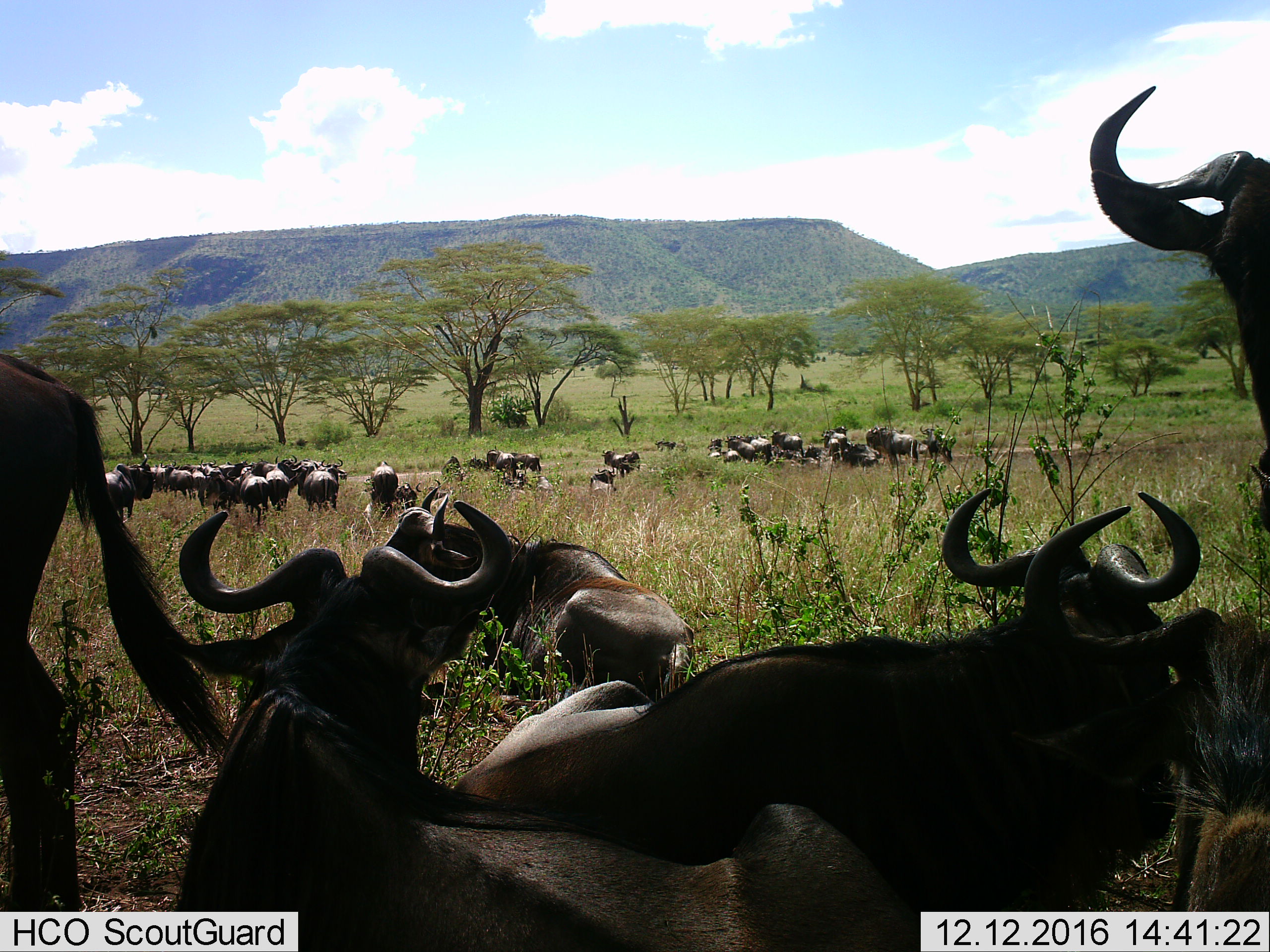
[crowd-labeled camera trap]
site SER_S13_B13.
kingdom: Animalia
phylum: Chordata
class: Mammalia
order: Artiodactyla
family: Bovidae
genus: Connochaetes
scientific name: Connochaetes taurinus taurinus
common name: blue wildebeest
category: wildebeestblue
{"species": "wildebeestblue (blue wildebeest) (Connochaetes taurinus taurinus)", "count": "11-50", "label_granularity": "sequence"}